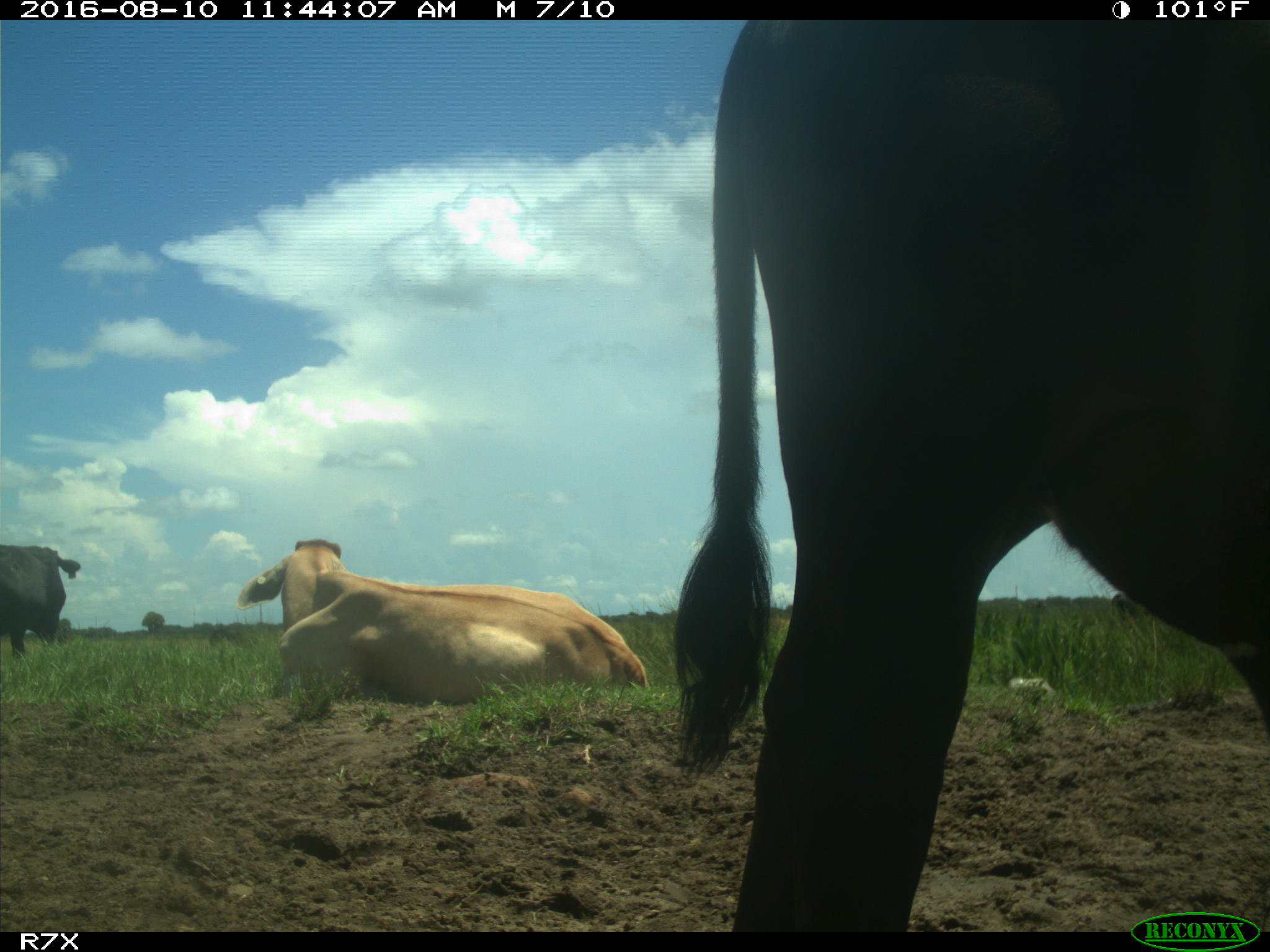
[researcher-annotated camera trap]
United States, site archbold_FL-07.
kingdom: Animalia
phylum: Chordata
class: Mammalia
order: Artiodactyla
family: Bovidae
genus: Bos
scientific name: Bos taurus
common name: domestic cow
Bos taurus (domestic cow).